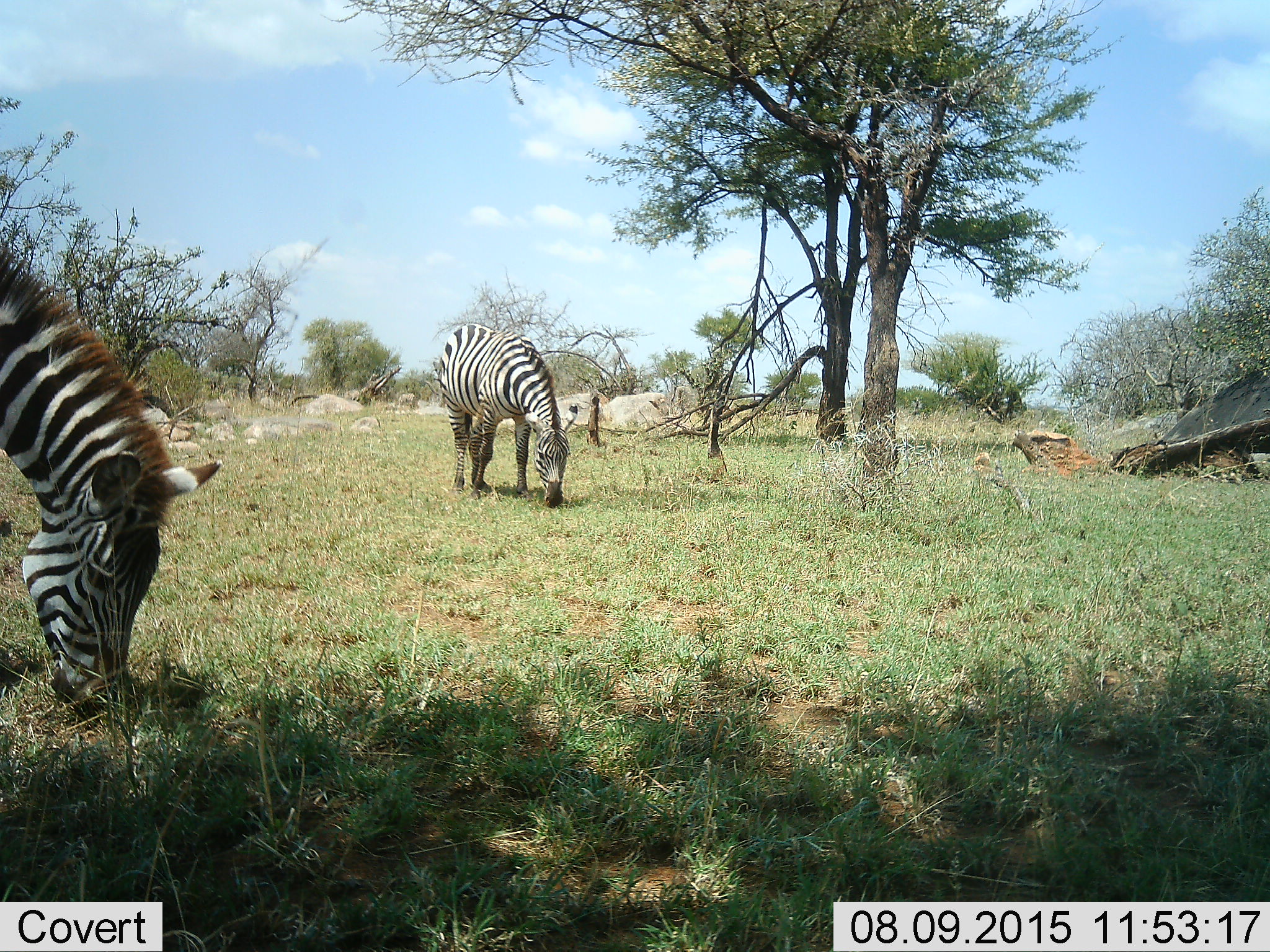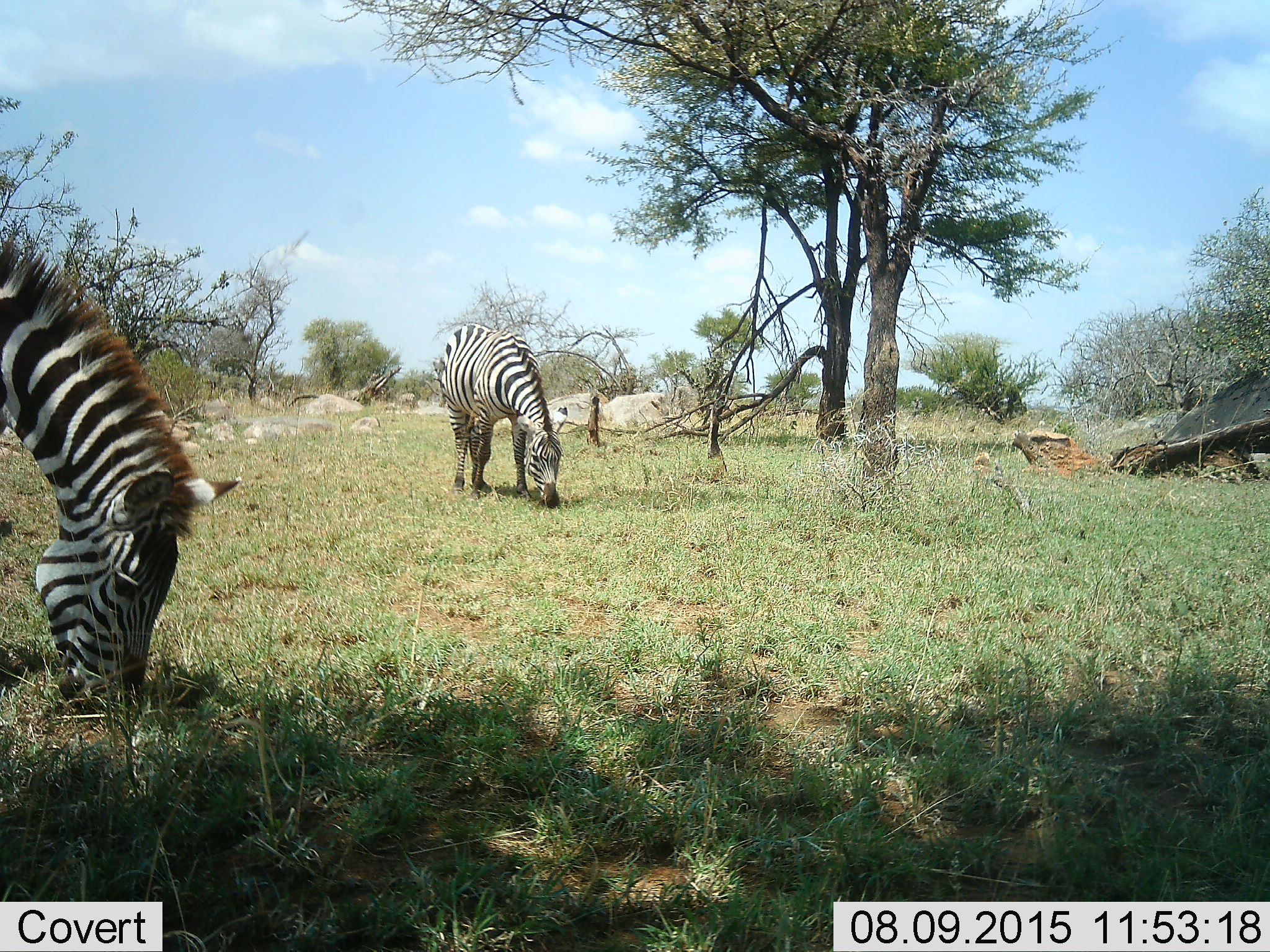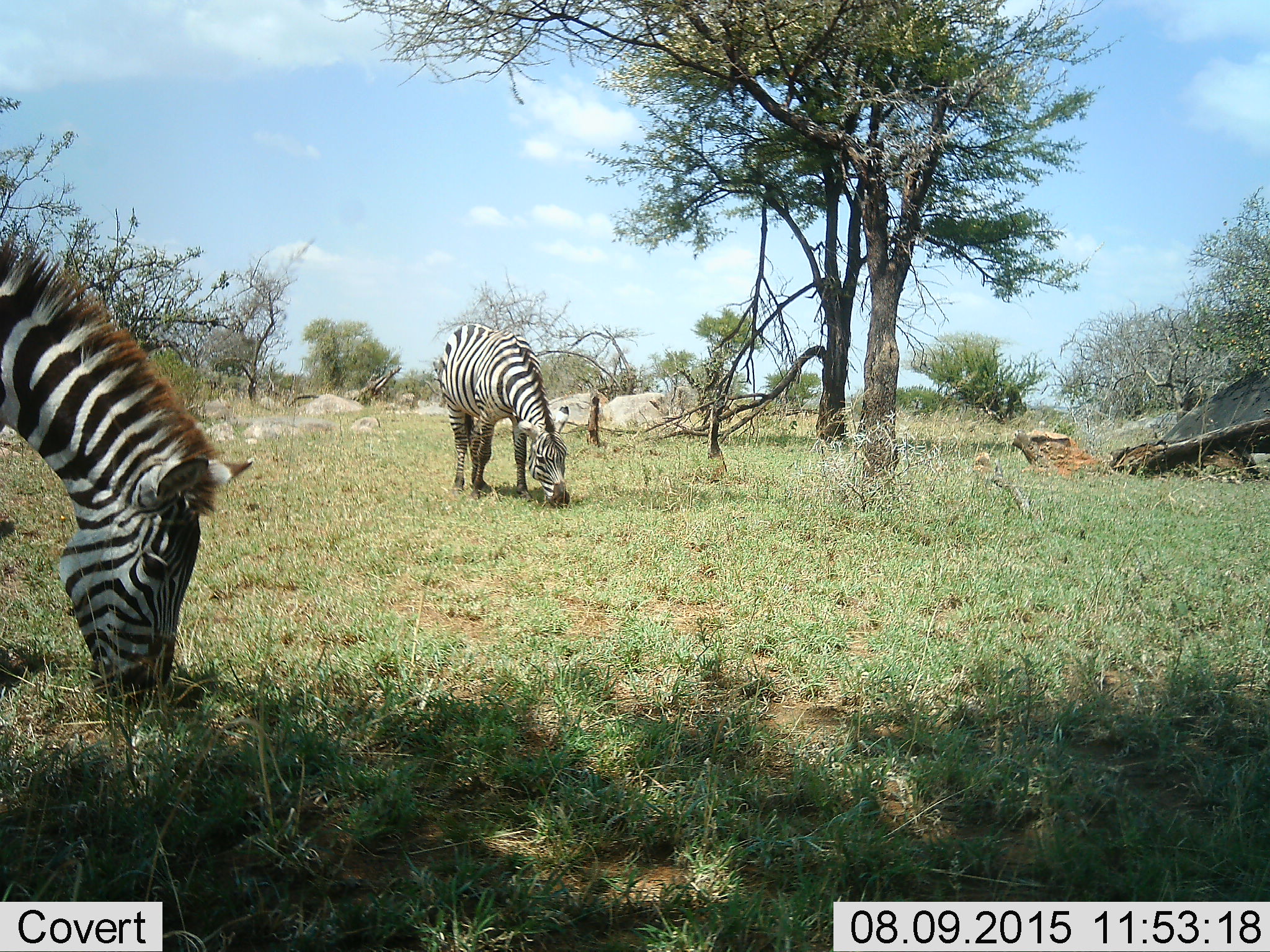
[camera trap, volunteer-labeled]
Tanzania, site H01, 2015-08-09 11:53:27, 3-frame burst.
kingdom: Animalia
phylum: Chordata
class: Mammalia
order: Perissodactyla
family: Equidae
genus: Equus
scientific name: Equus quagga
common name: plains zebra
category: zebra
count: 2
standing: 0%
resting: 0%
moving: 0%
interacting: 0%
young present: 0%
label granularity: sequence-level